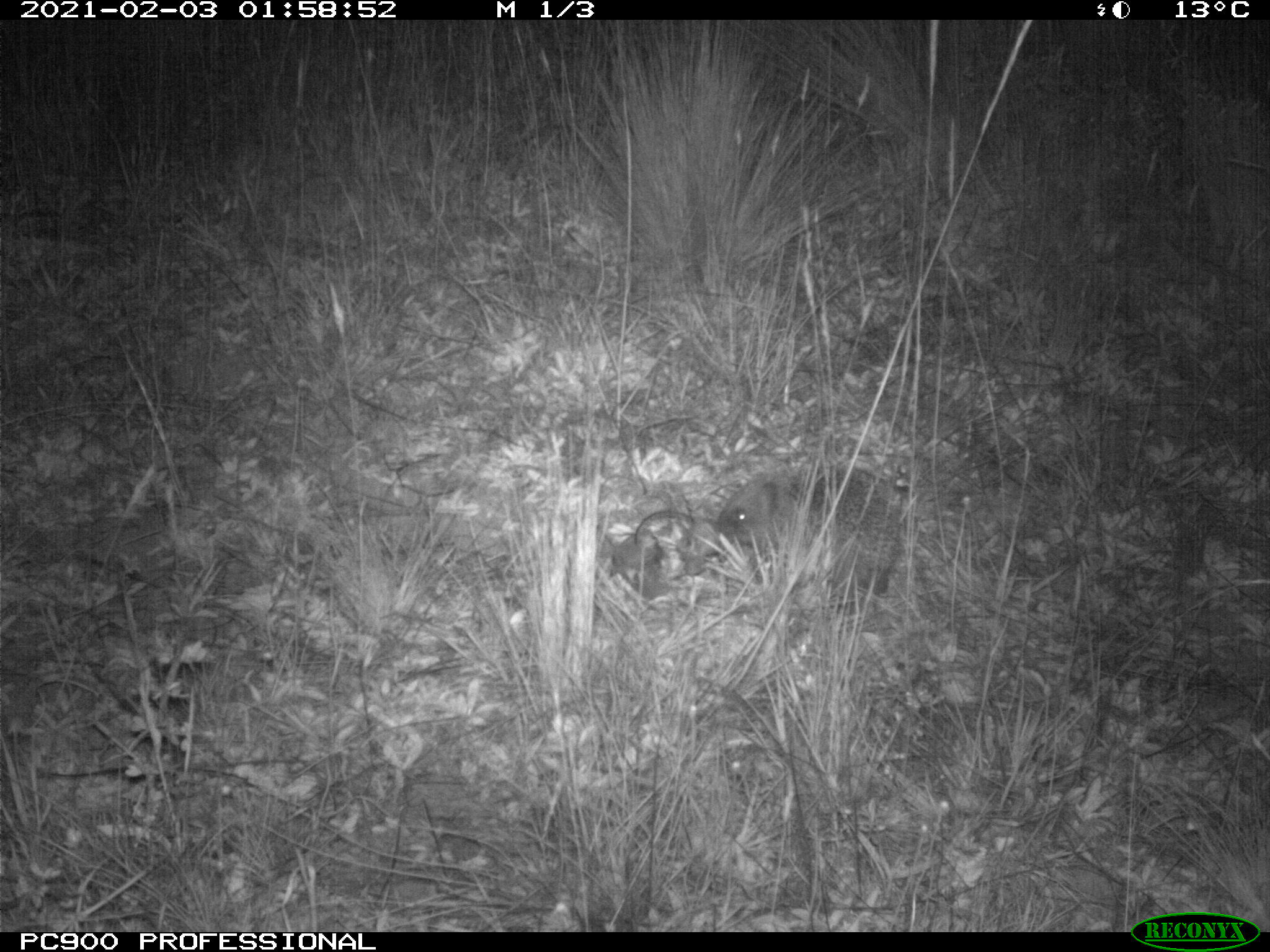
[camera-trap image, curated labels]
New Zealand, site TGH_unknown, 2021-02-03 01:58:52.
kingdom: Animalia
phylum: Chordata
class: Mammalia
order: Eulipotyphla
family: Erinaceidae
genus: Erinaceus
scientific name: Erinaceus europaeus europaeus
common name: european hedgehog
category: hedgehog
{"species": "hedgehog (european hedgehog) (Erinaceus europaeus europaeus)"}